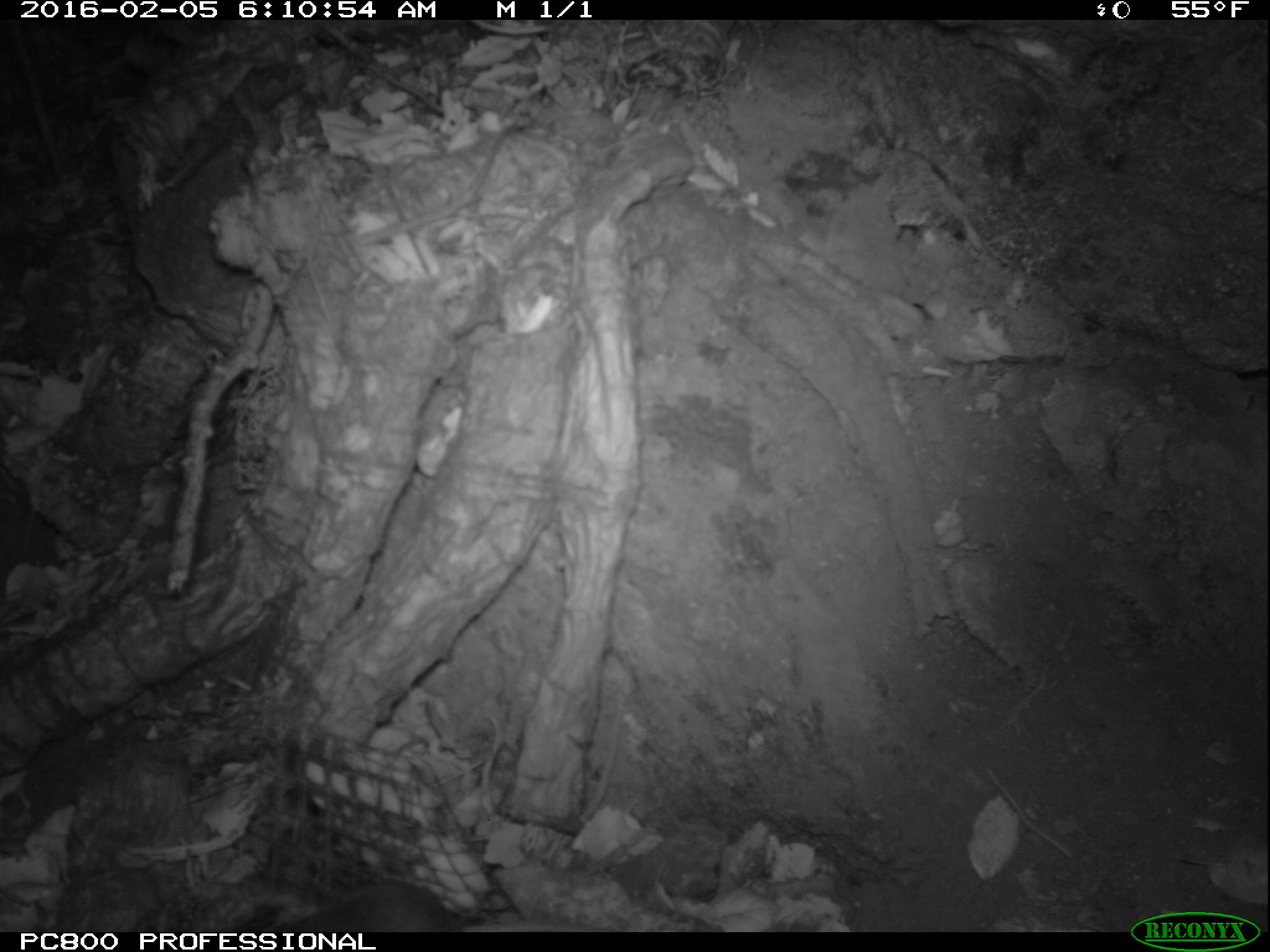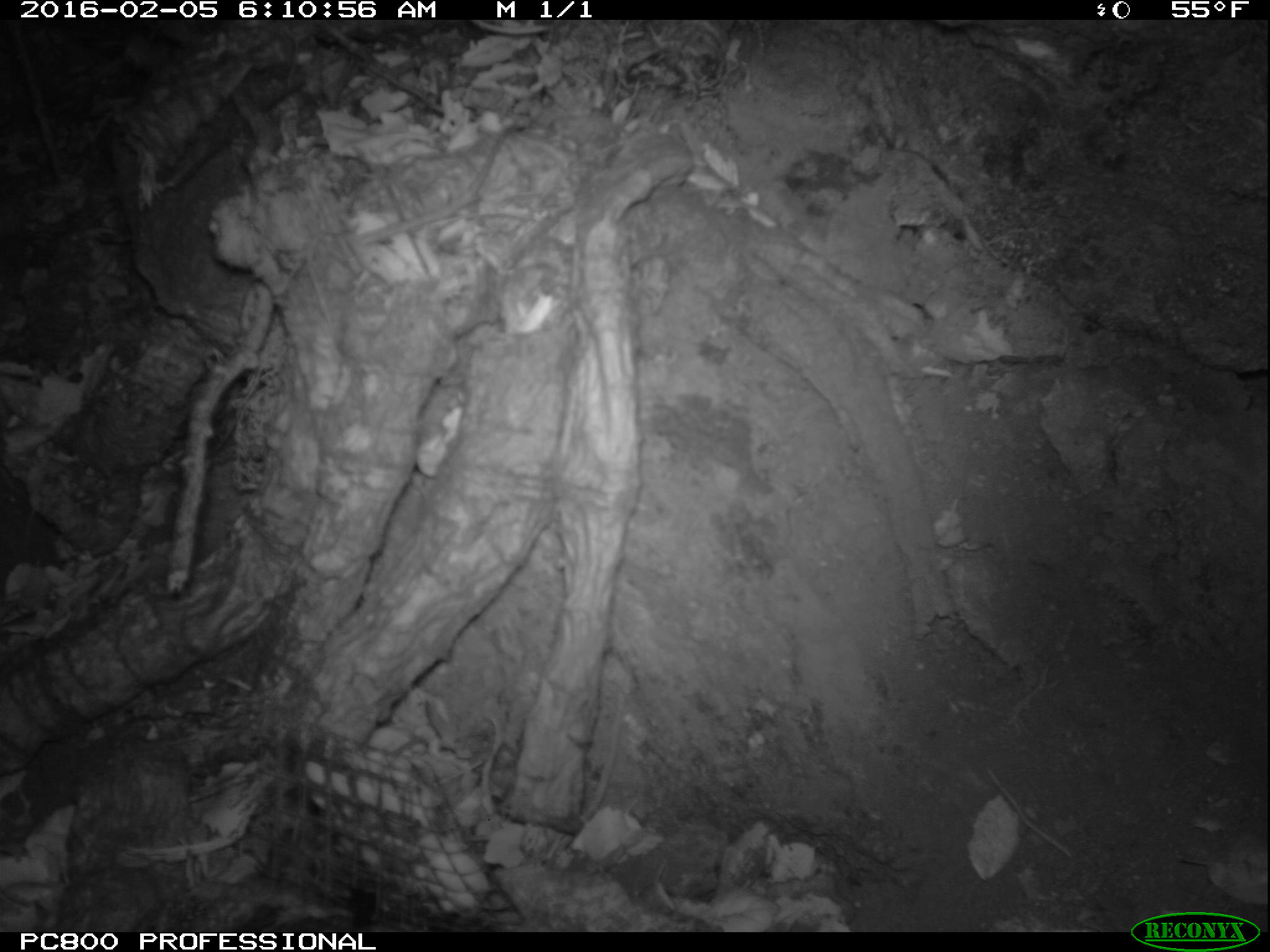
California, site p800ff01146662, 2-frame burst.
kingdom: Animalia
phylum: Chordata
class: Mammalia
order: Rodentia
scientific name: Rodentia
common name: rodent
Rodent (Rodentia).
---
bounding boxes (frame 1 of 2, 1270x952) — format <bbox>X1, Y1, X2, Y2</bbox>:
rodent: <bbox>281, 876, 495, 931</bbox>